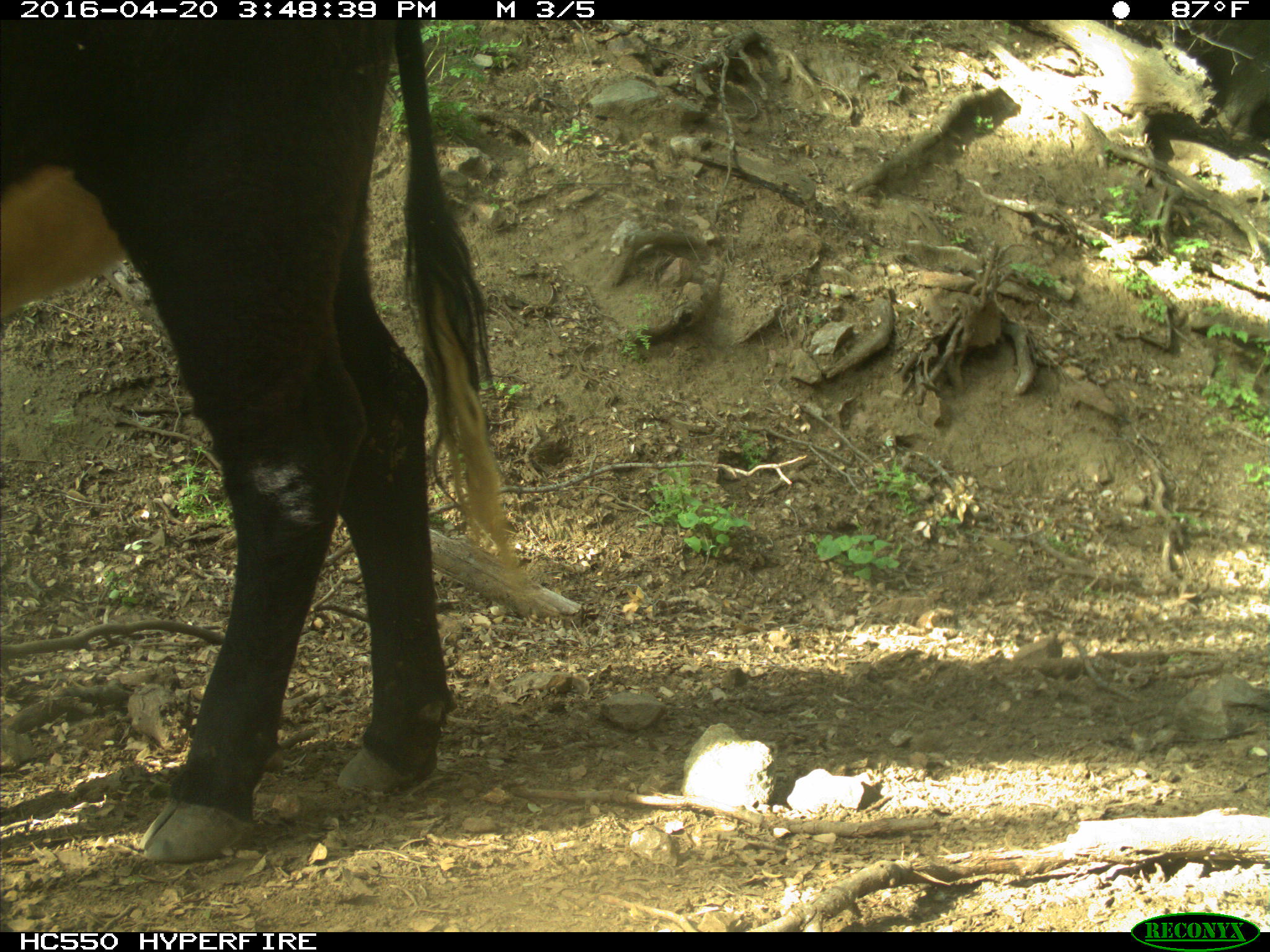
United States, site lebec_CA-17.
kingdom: Animalia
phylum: Chordata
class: Mammalia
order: Artiodactyla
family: Bovidae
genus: Bos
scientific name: Bos taurus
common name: domestic cow